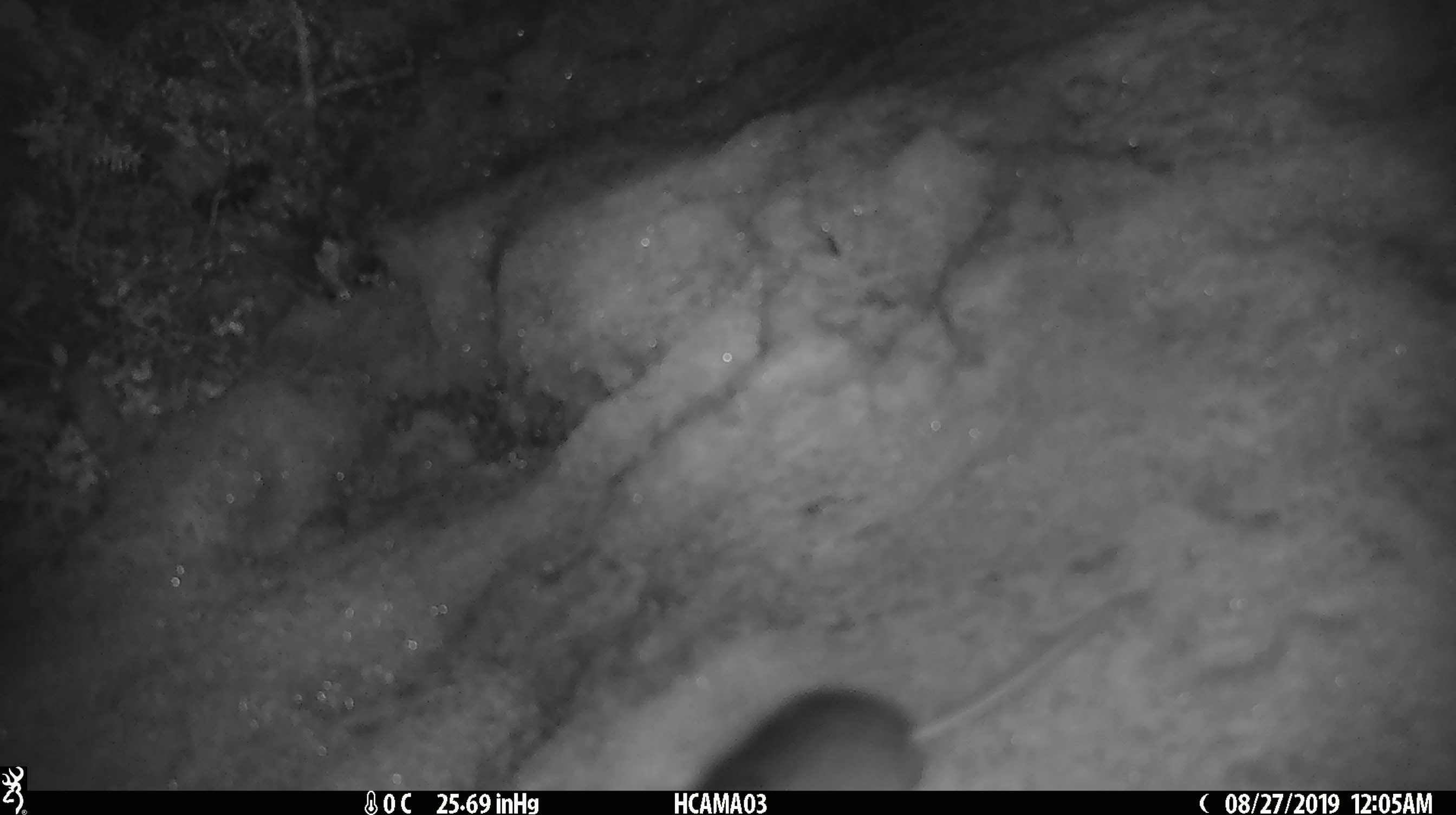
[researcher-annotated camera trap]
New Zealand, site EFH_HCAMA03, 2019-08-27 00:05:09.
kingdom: Animalia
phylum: Chordata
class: Mammalia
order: Rodentia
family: Muridae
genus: Mus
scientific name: Mus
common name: mouse